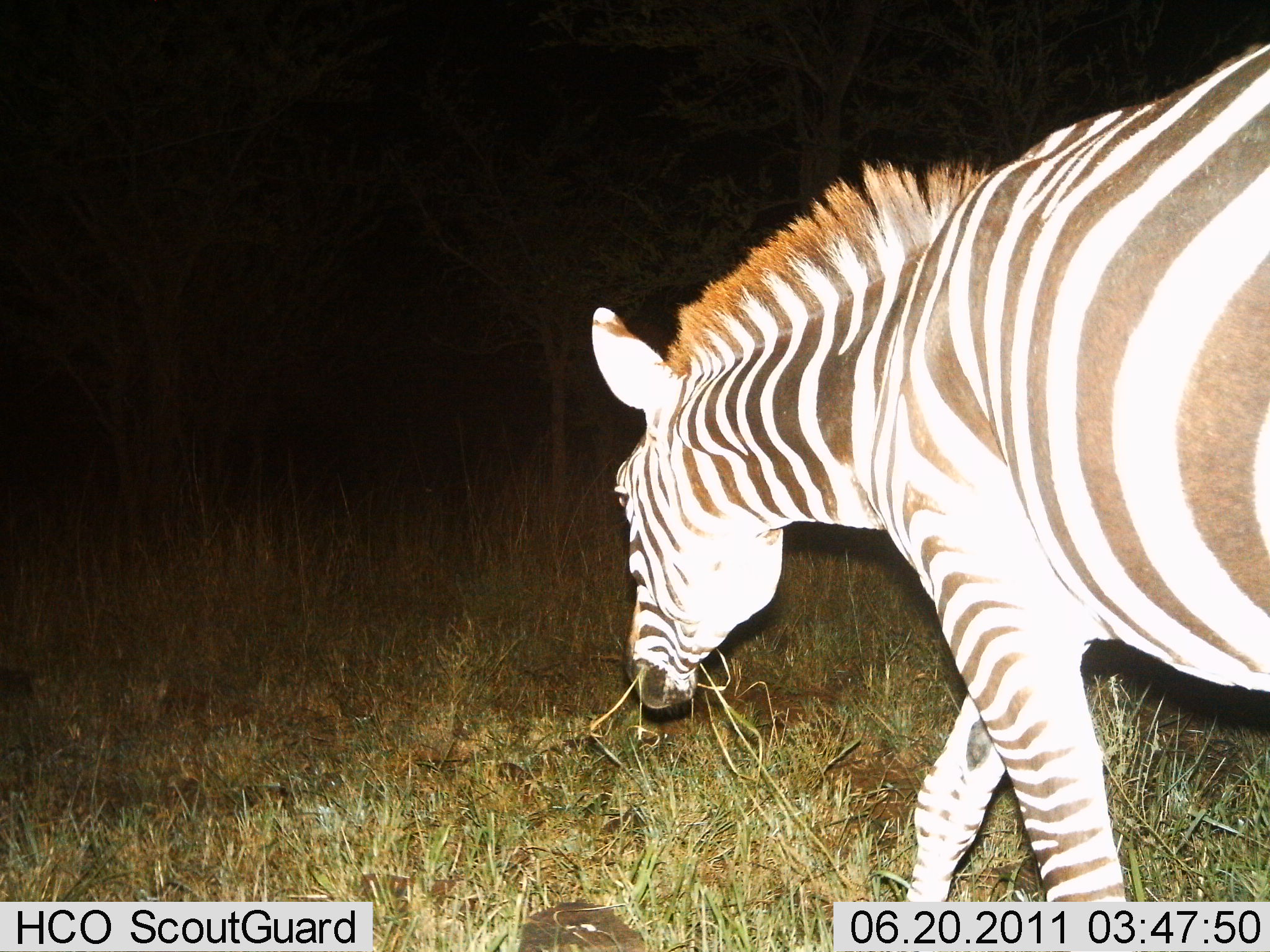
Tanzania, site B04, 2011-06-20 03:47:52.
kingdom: Animalia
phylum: Chordata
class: Mammalia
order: Perissodactyla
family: Equidae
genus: Equus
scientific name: Equus quagga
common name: plains zebra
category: zebra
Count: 1.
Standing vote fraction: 0%.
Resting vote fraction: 0%.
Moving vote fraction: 80%.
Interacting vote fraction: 0%.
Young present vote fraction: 0%.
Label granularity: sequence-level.